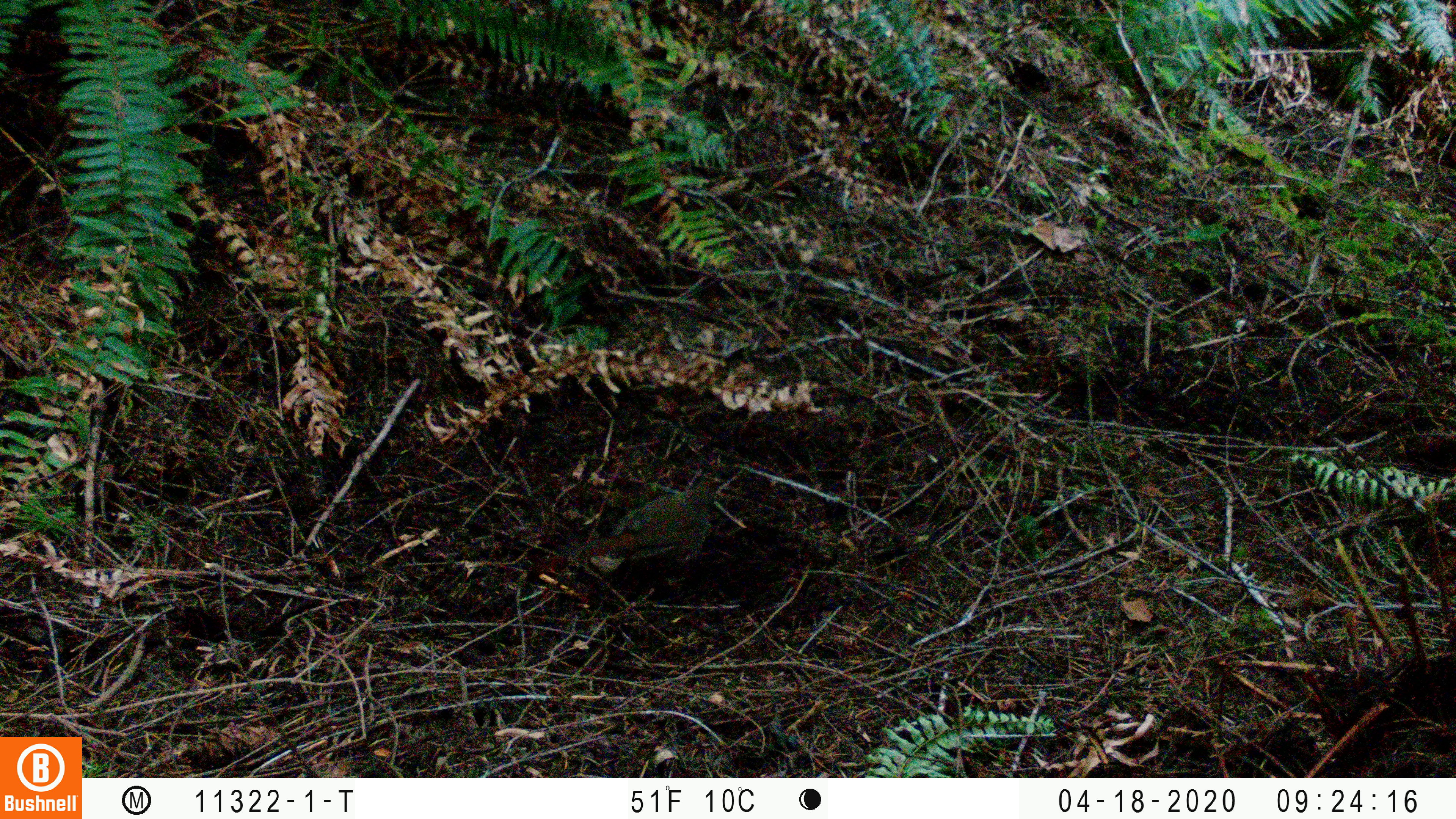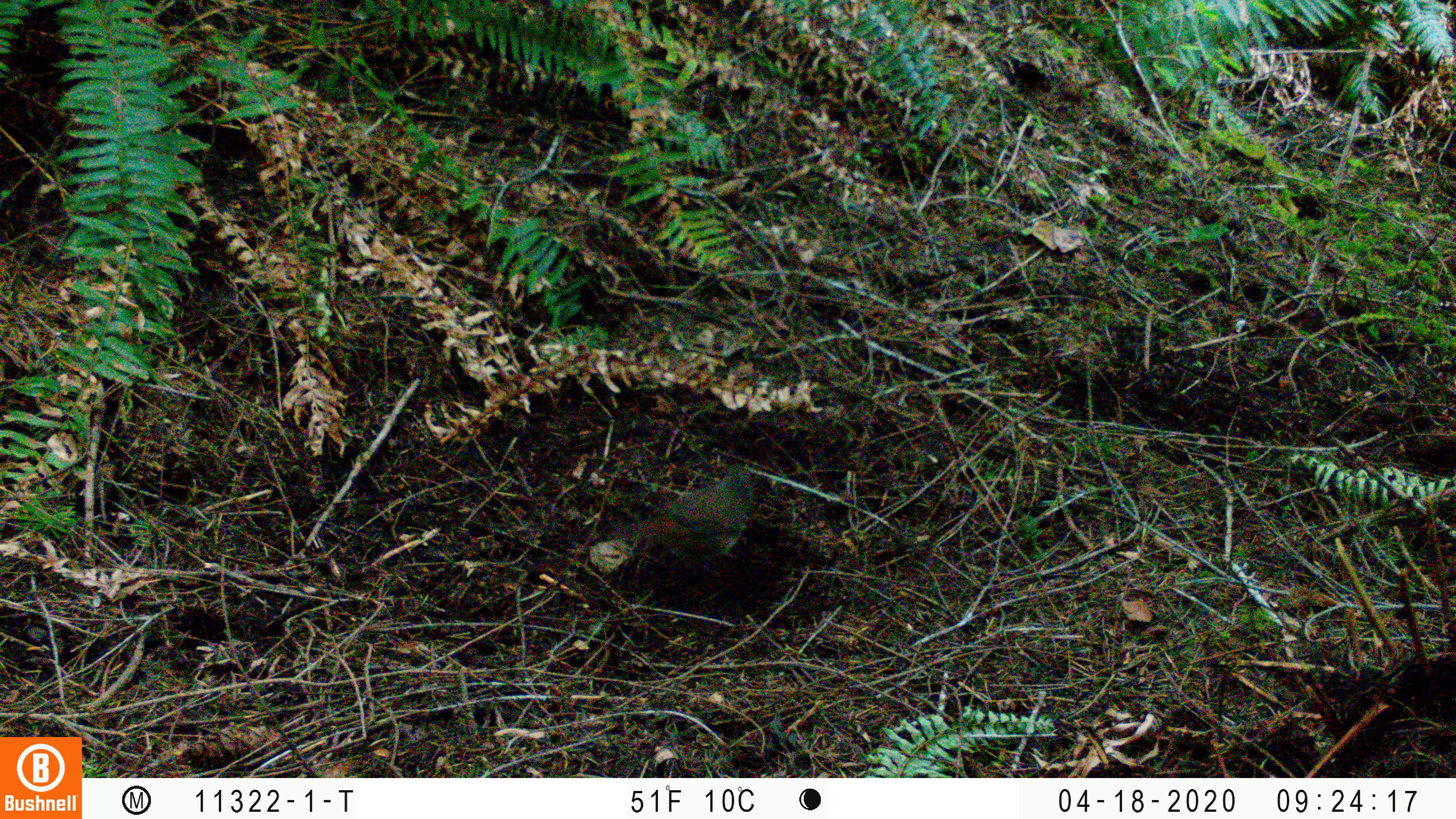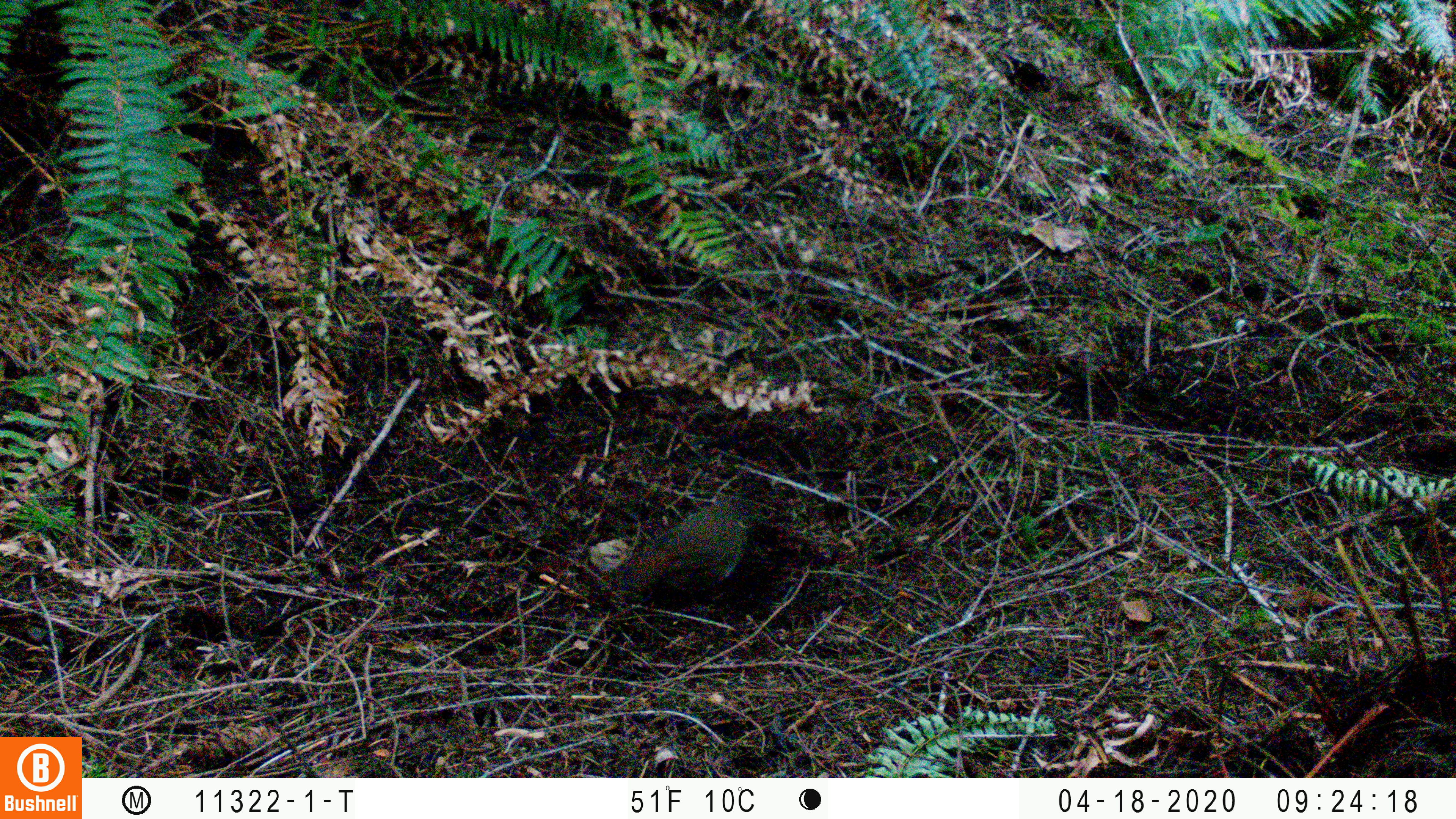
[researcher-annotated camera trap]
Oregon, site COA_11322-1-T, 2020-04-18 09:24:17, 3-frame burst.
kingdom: Animalia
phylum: Chordata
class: Aves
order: Passeriformes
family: Turdidae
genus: Catharus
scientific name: Catharus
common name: brown thrushes and nightingale-thrushes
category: catharus species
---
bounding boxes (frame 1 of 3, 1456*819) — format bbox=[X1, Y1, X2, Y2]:
catharus species: bbox=[563, 472, 730, 576]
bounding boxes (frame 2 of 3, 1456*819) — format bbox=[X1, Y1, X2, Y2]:
catharus species: bbox=[604, 457, 761, 576]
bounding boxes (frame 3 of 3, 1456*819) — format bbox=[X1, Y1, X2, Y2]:
catharus species: bbox=[630, 499, 755, 595]